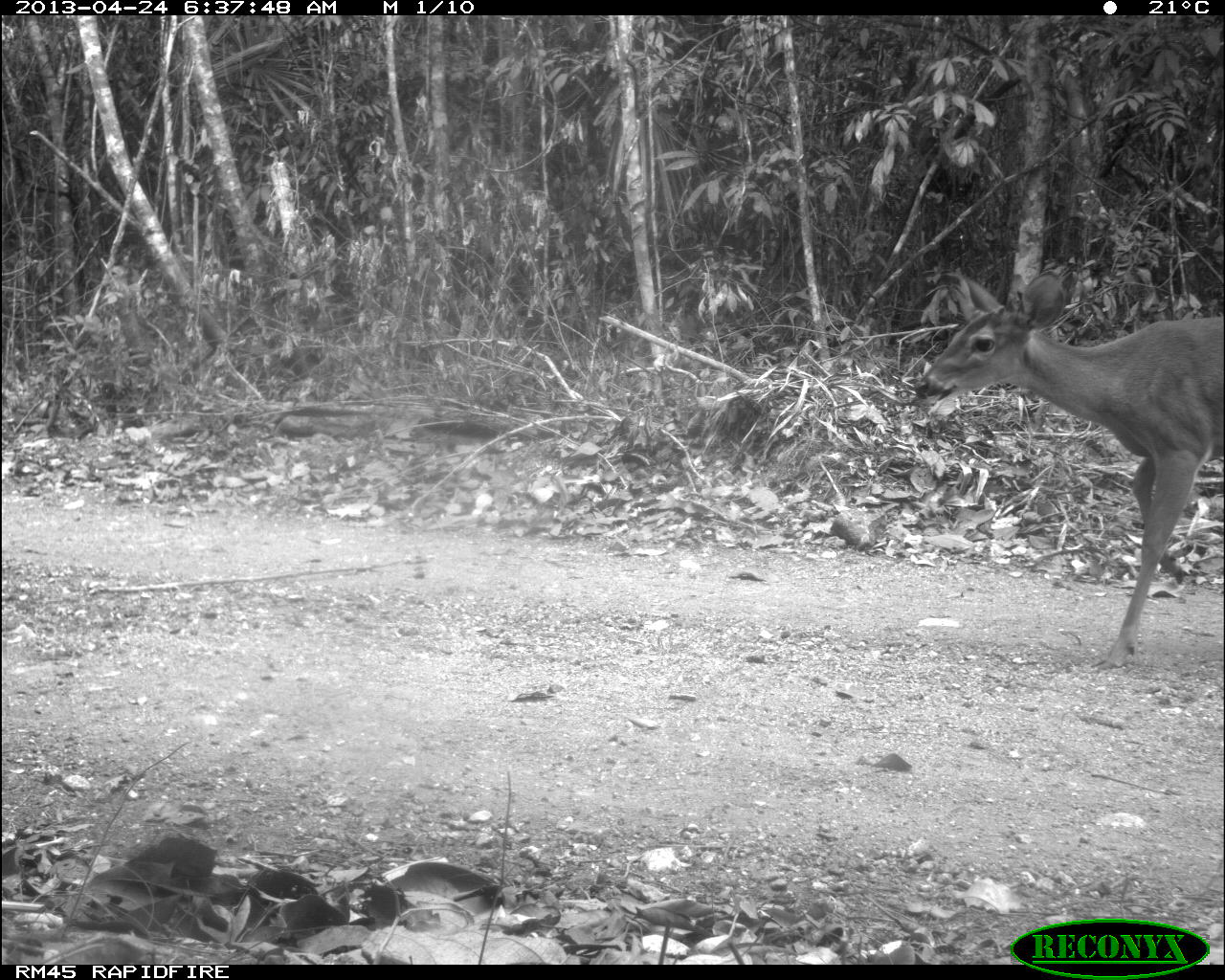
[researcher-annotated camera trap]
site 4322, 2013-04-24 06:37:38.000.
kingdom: Animalia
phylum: Chordata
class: Mammalia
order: Artiodactyla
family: Cervidae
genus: Odocoileus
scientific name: Odocoileus virginianus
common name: white-tailed deer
Odocoileus virginianus (white-tailed deer), count 1, sex female.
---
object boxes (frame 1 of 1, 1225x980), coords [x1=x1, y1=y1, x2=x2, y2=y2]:
odocoileus virginianus: [x1=911, y1=271, x2=1222, y2=668]